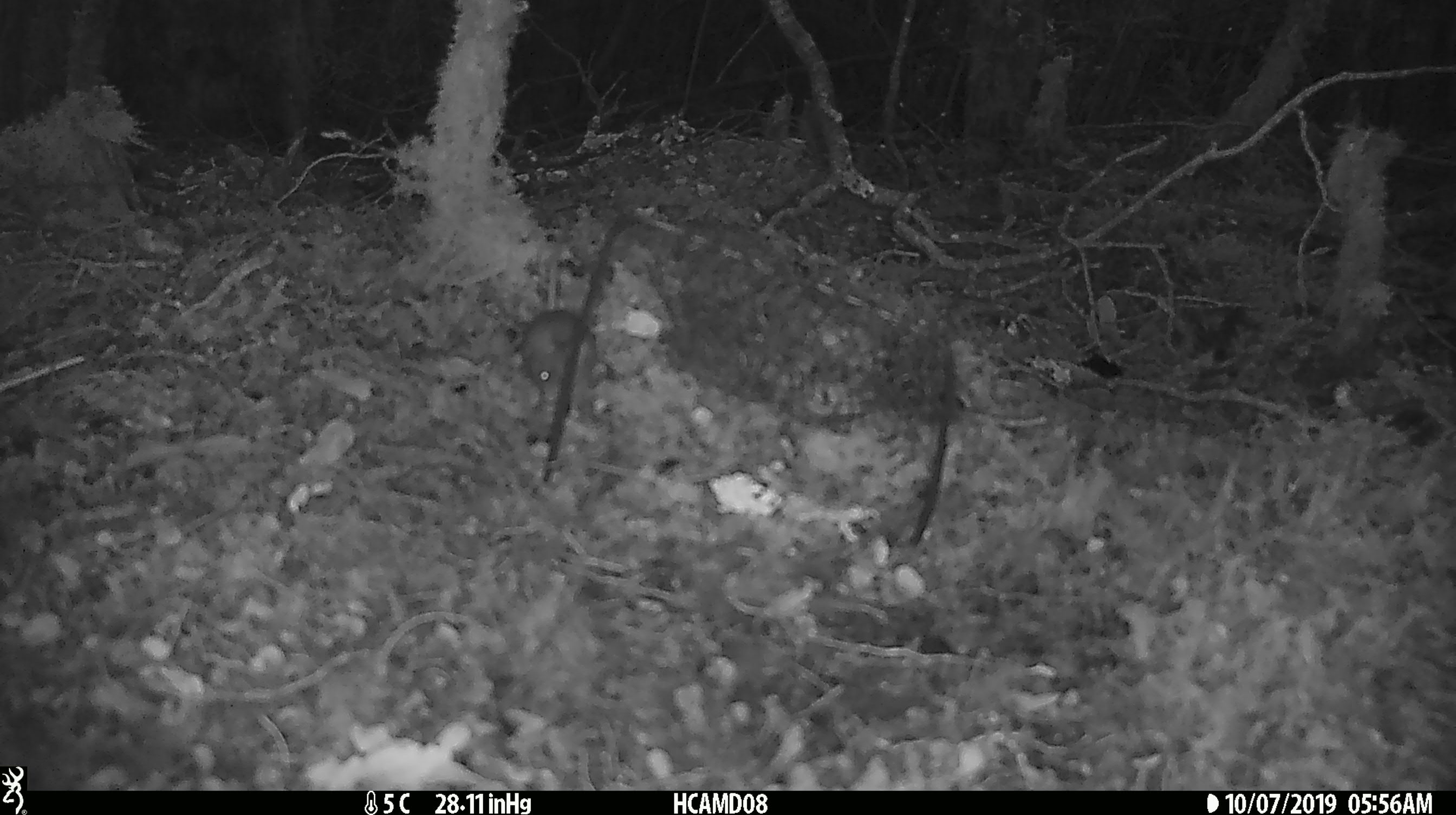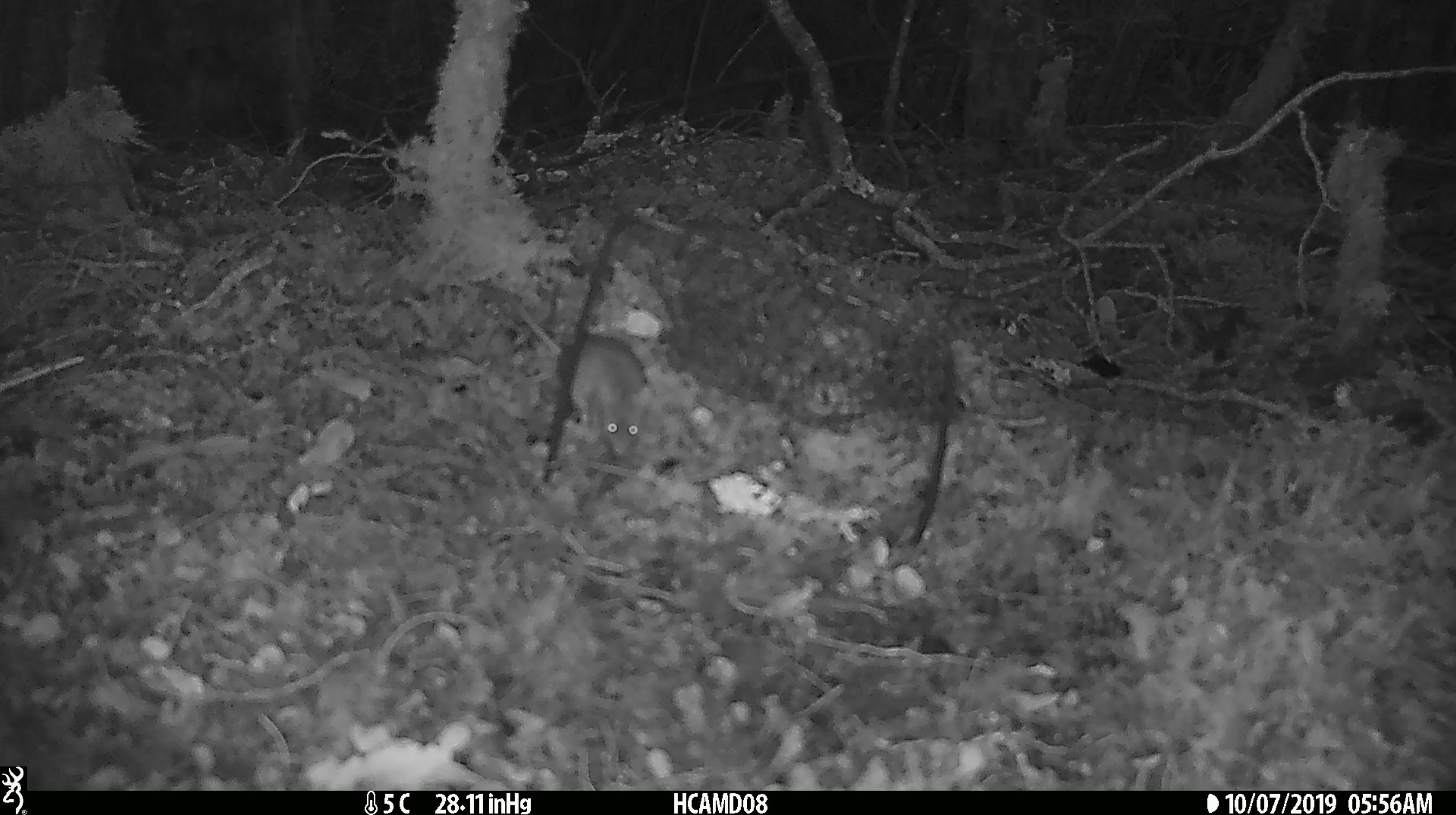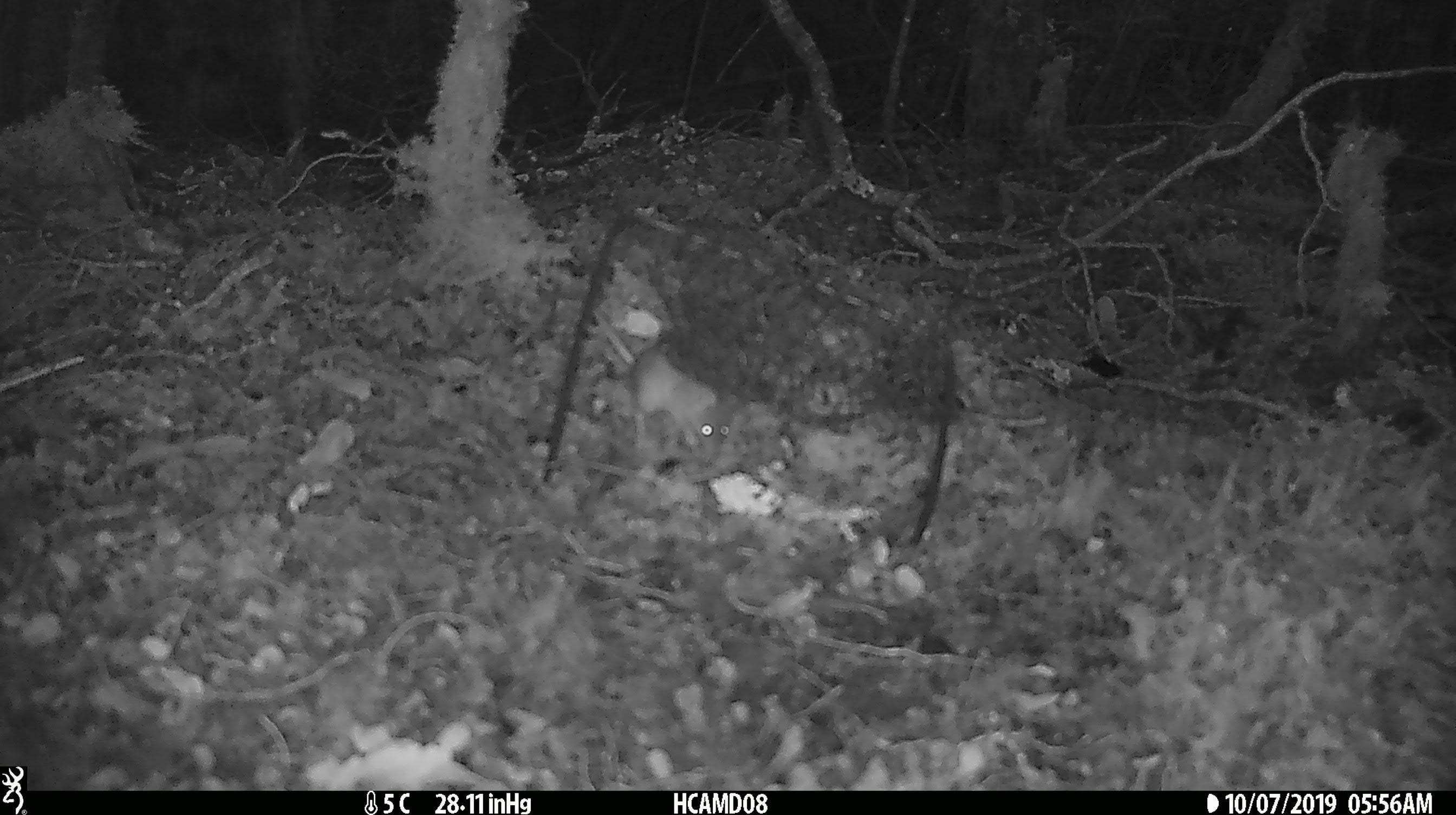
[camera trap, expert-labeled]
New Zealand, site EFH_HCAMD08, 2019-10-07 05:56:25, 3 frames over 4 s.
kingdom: Animalia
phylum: Chordata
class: Mammalia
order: Rodentia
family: Muridae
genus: Mus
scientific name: Mus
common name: mouse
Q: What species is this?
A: Mouse (Mus).